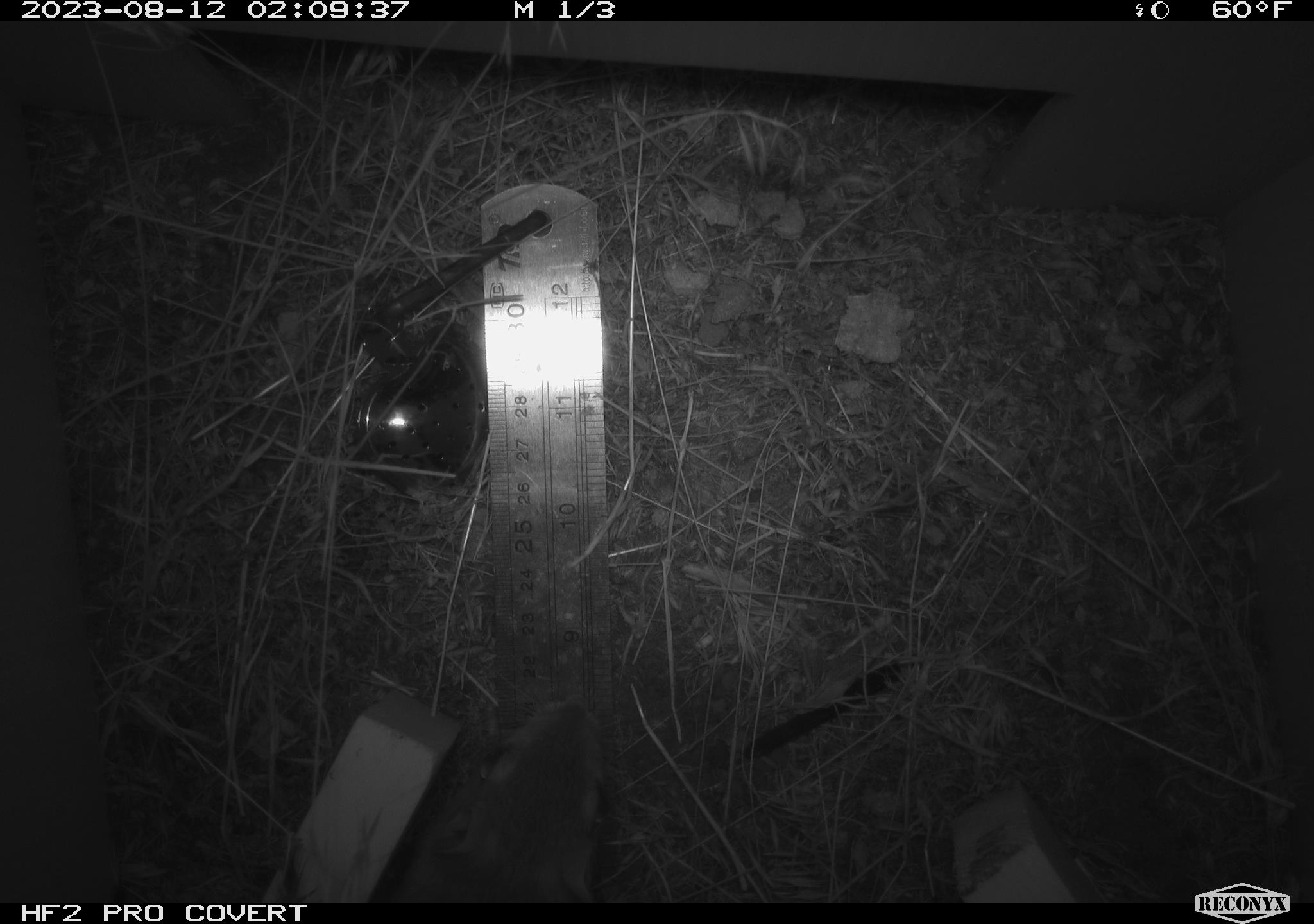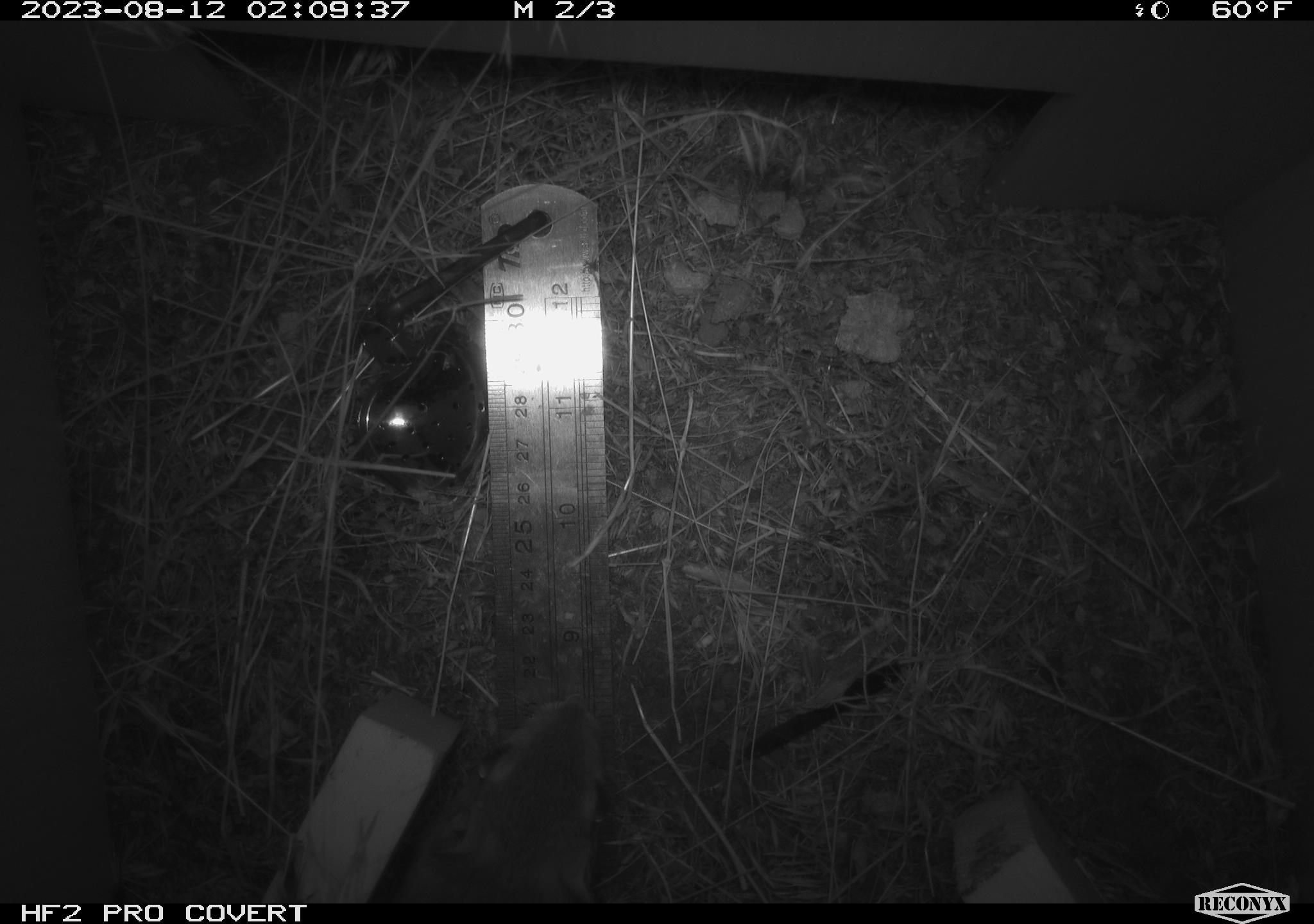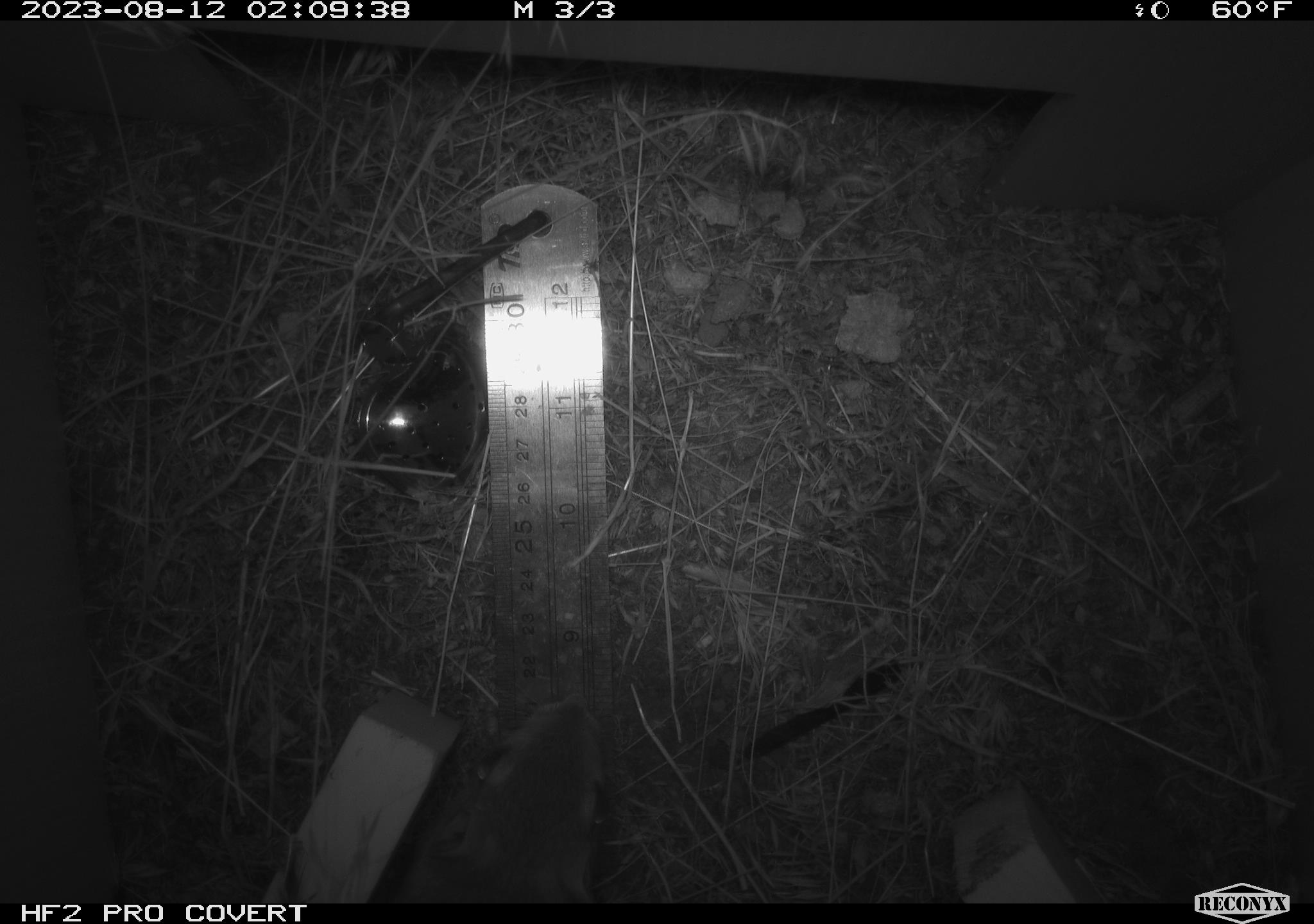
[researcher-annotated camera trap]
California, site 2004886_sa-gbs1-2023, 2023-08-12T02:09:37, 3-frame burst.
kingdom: Animalia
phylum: Chordata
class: Mammalia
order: Rodentia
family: Heteromyidae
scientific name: Heteromyidae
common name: kangaroo rats and pocket mice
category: heteromyidae family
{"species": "heteromyidae family (kangaroo rats and pocket mice) (Heteromyidae)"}